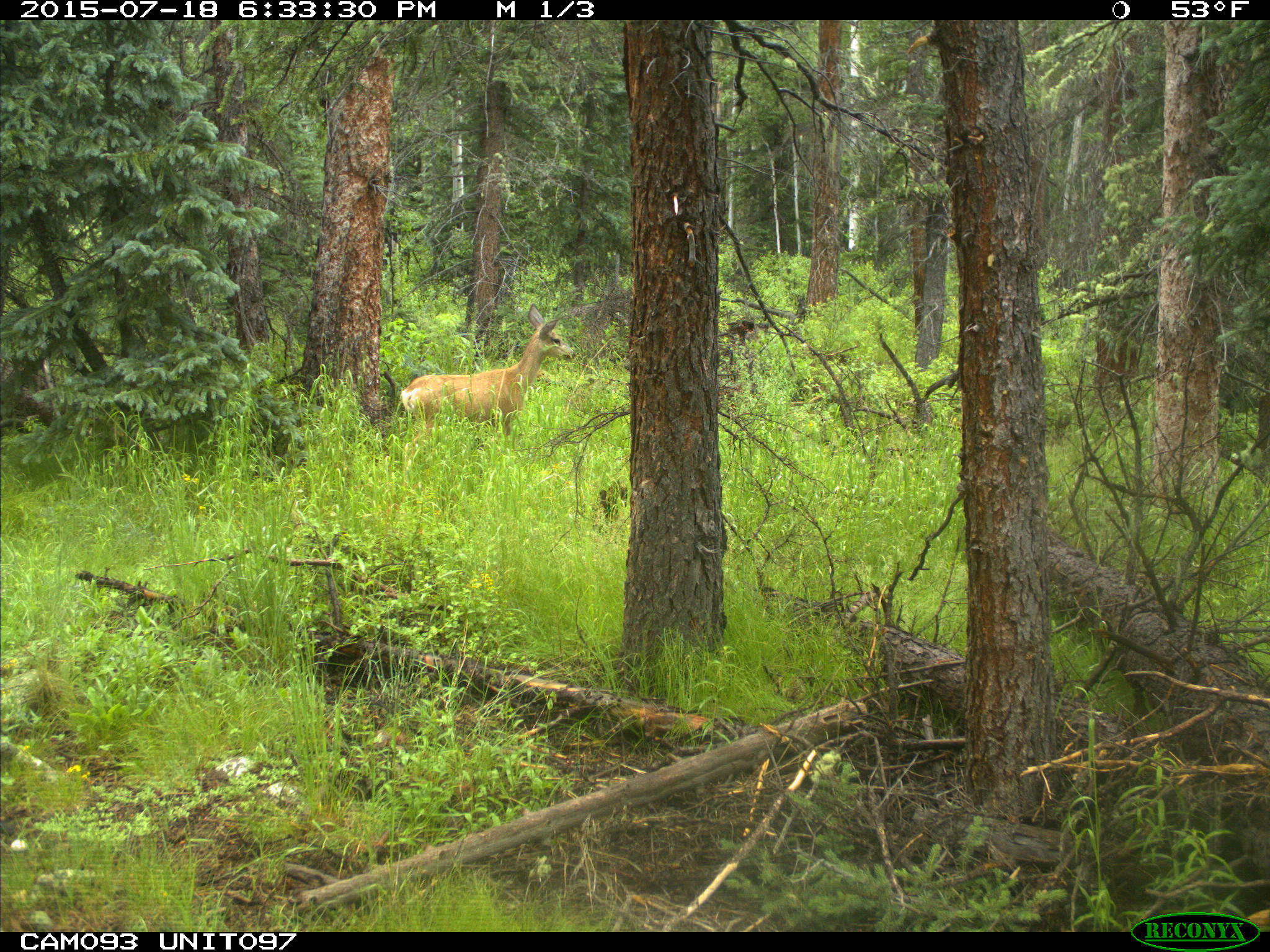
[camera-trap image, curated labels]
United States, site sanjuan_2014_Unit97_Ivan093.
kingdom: Animalia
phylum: Chordata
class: Mammalia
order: Artiodactyla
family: Cervidae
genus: Odocoileus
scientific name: Odocoileus hemionus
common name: mule deer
Odocoileus hemionus (mule deer).